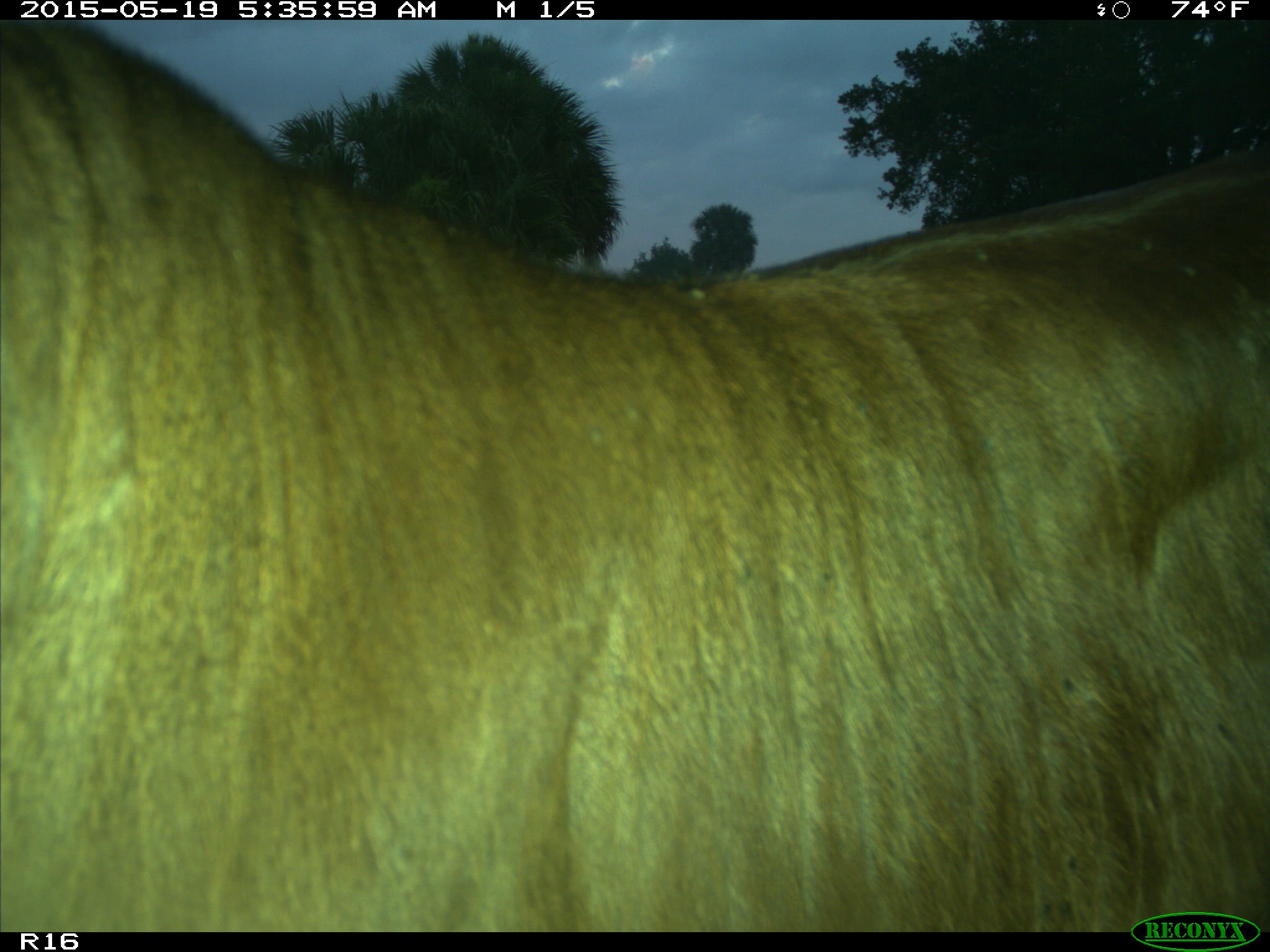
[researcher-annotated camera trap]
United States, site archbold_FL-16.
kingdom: Animalia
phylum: Chordata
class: Mammalia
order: Artiodactyla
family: Bovidae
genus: Bos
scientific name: Bos taurus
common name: domestic cow